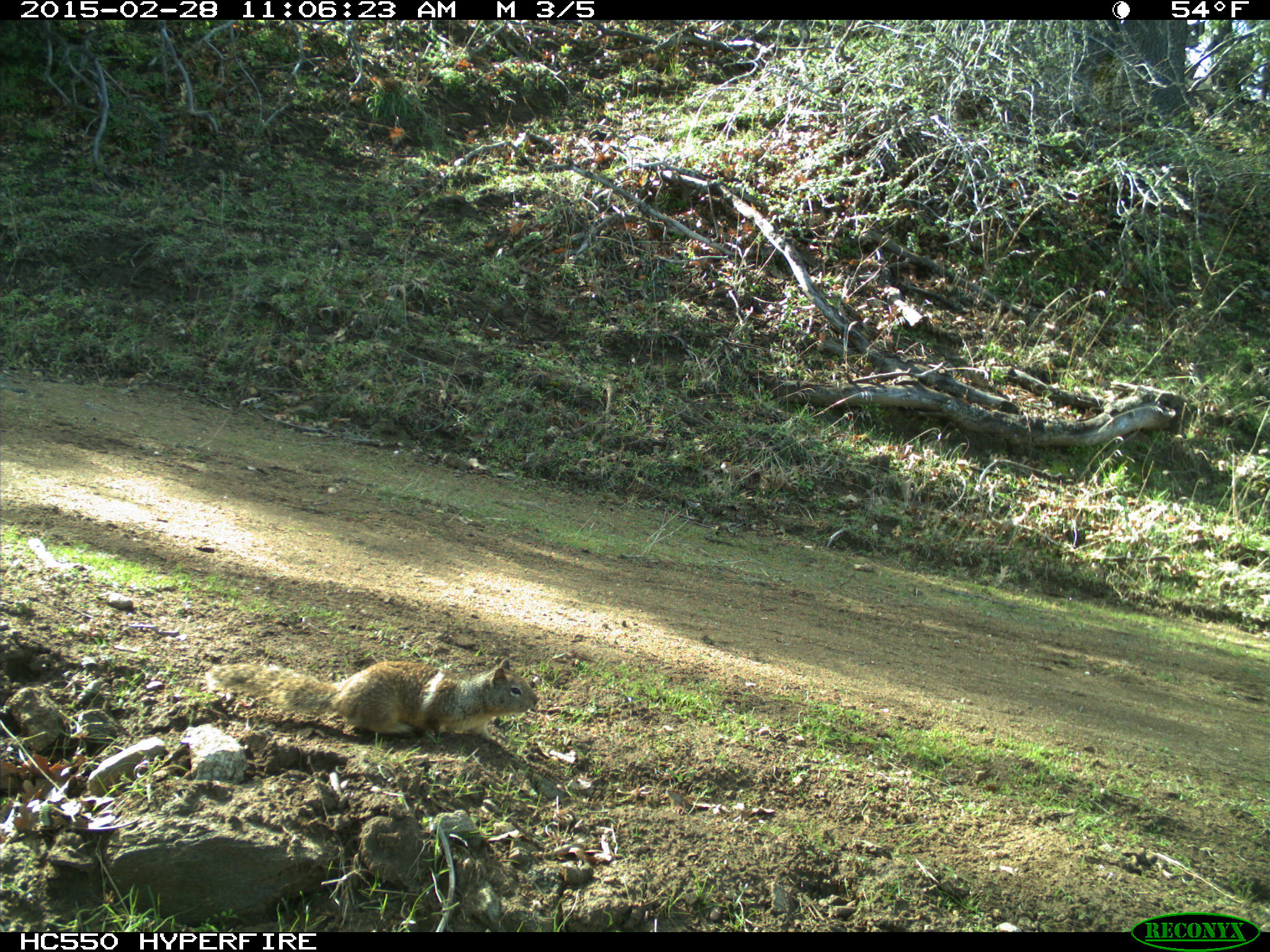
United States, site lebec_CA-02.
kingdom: Animalia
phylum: Chordata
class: Mammalia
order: Rodentia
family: Sciuridae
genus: Otospermophilus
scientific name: Otospermophilus beecheyi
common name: california ground squirrel